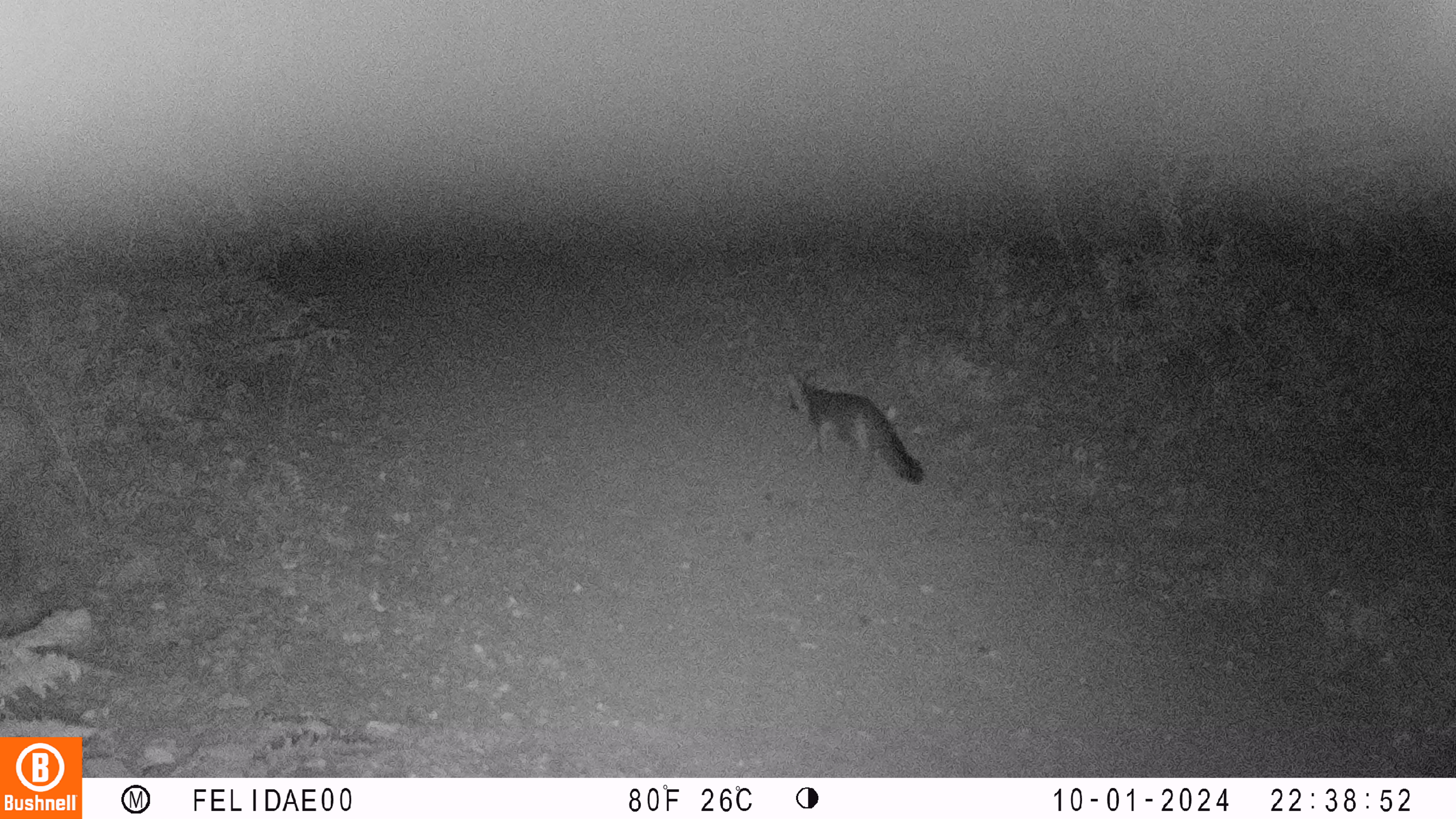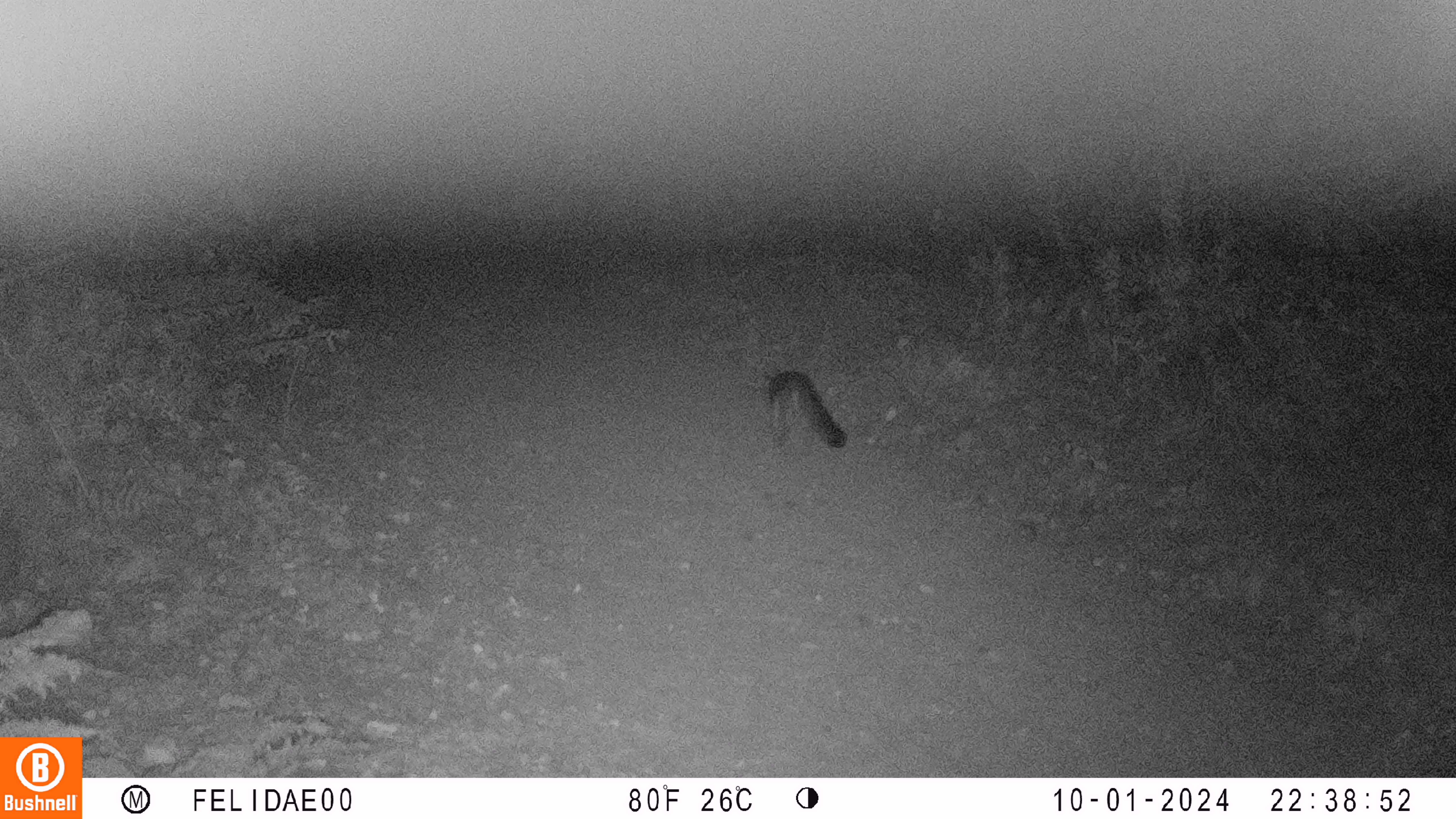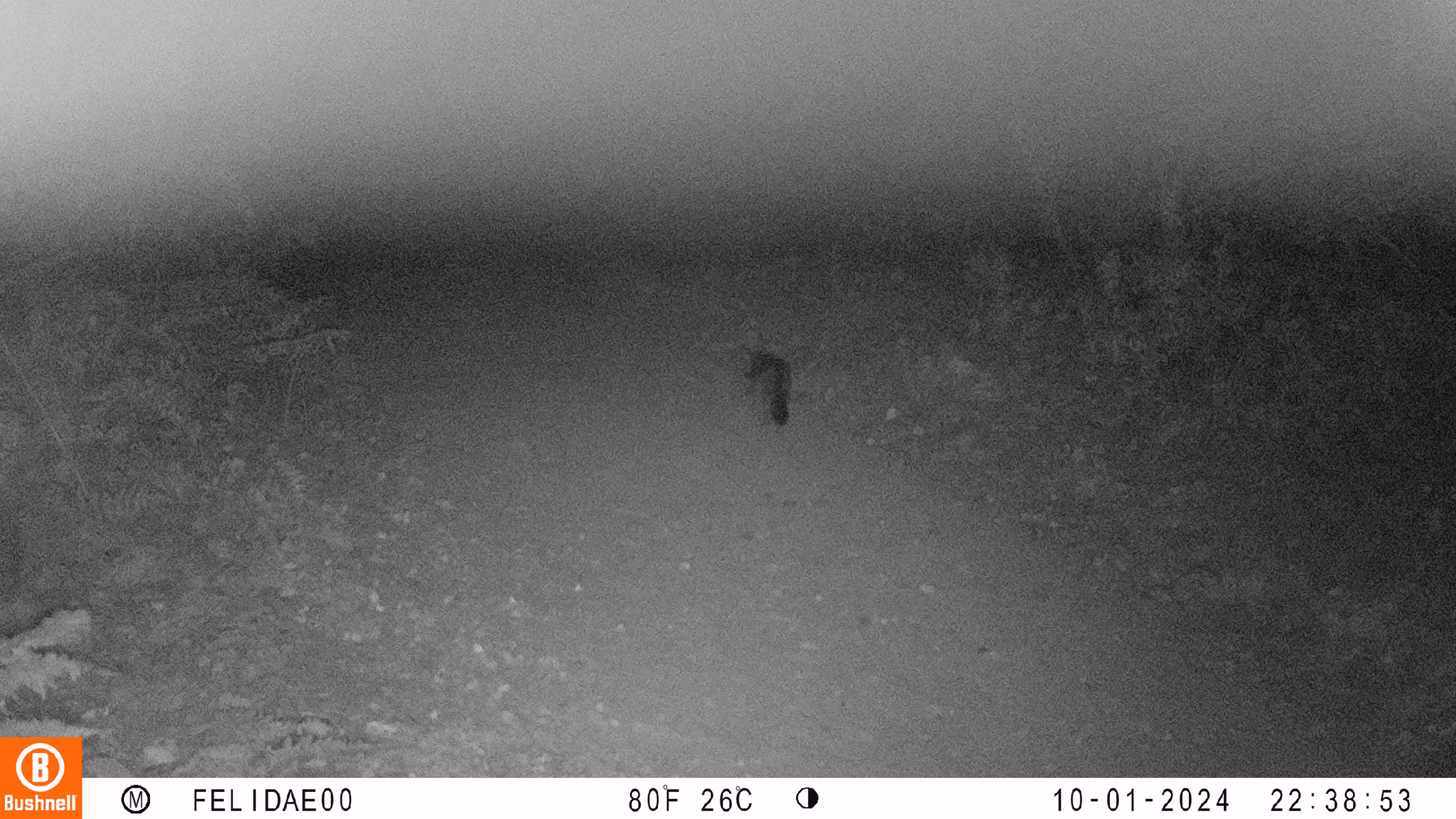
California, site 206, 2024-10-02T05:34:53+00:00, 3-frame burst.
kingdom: Animalia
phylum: Chordata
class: Mammalia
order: Carnivora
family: Canidae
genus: Urocyon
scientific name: Urocyon cinereoargenteus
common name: gray fox